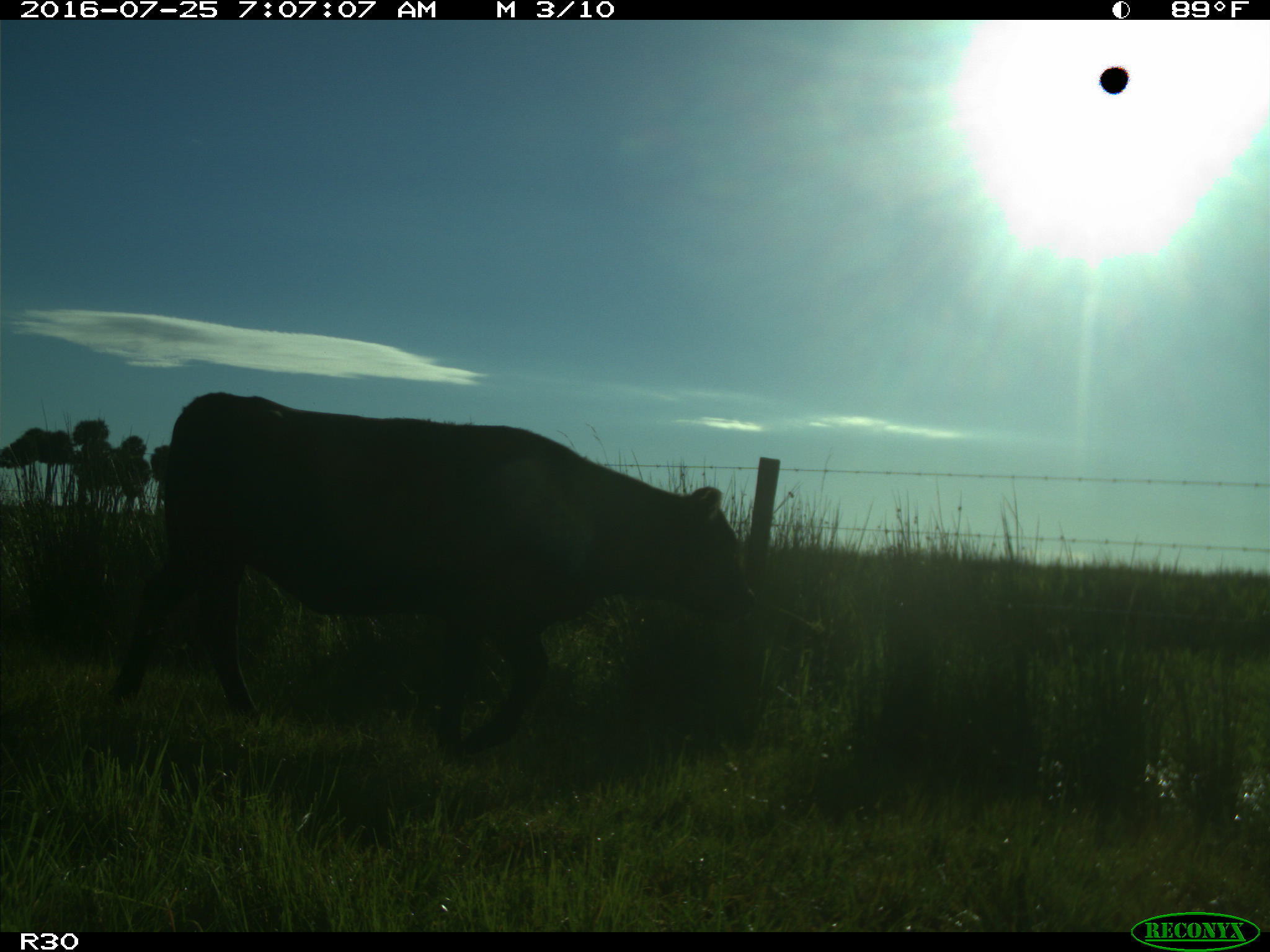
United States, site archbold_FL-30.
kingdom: Animalia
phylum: Chordata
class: Mammalia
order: Artiodactyla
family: Bovidae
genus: Bos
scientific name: Bos taurus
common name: domestic cow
Bos taurus (domestic cow).